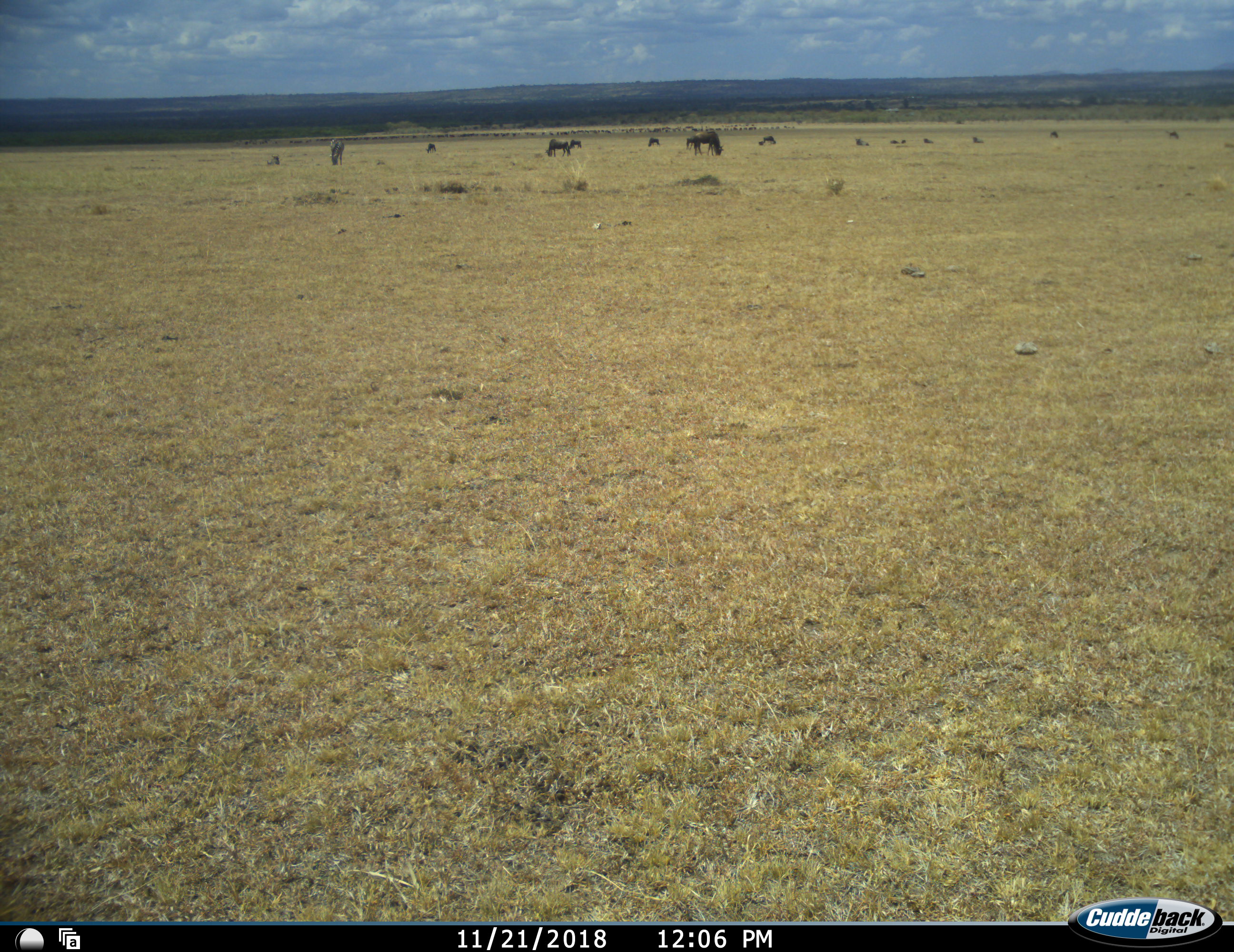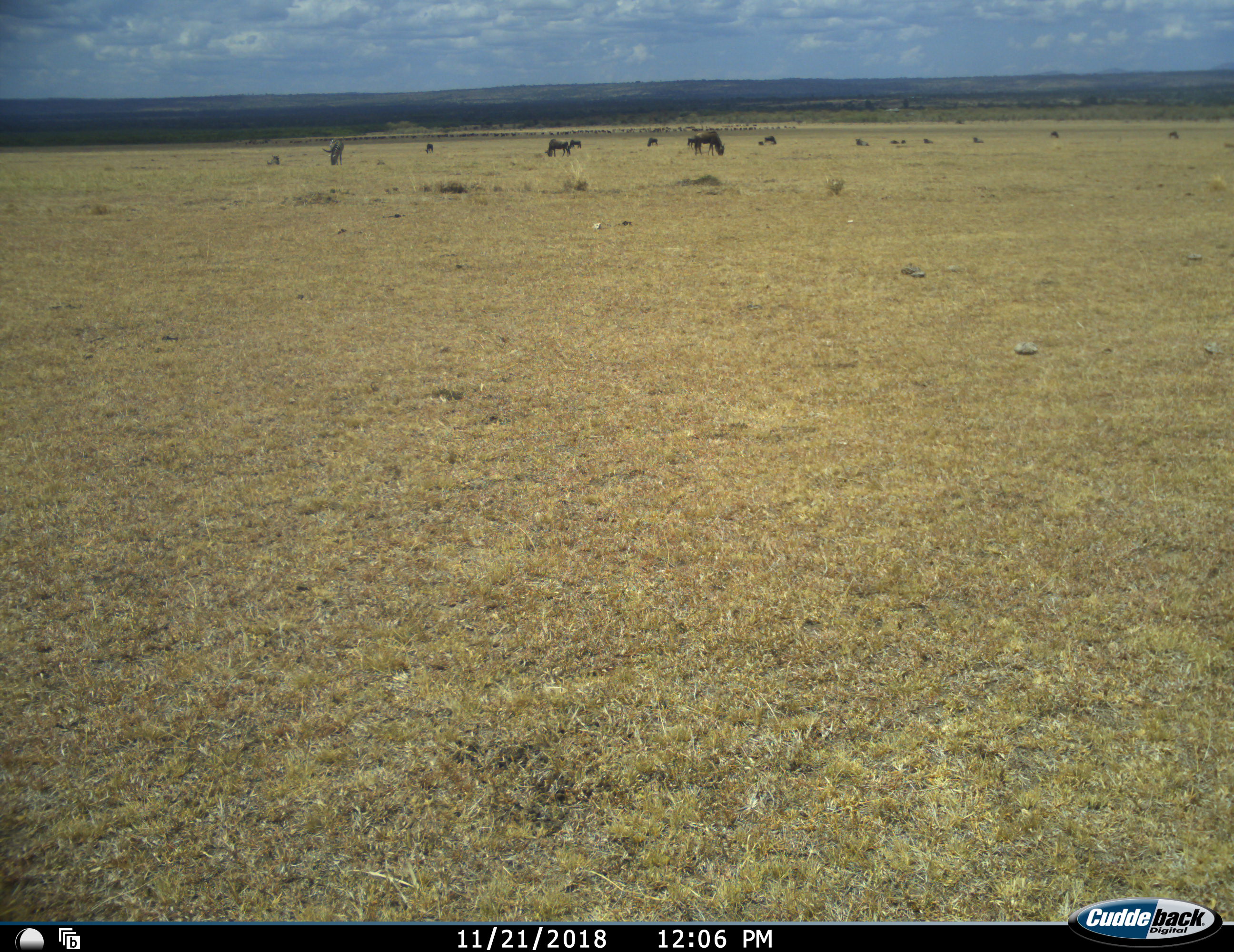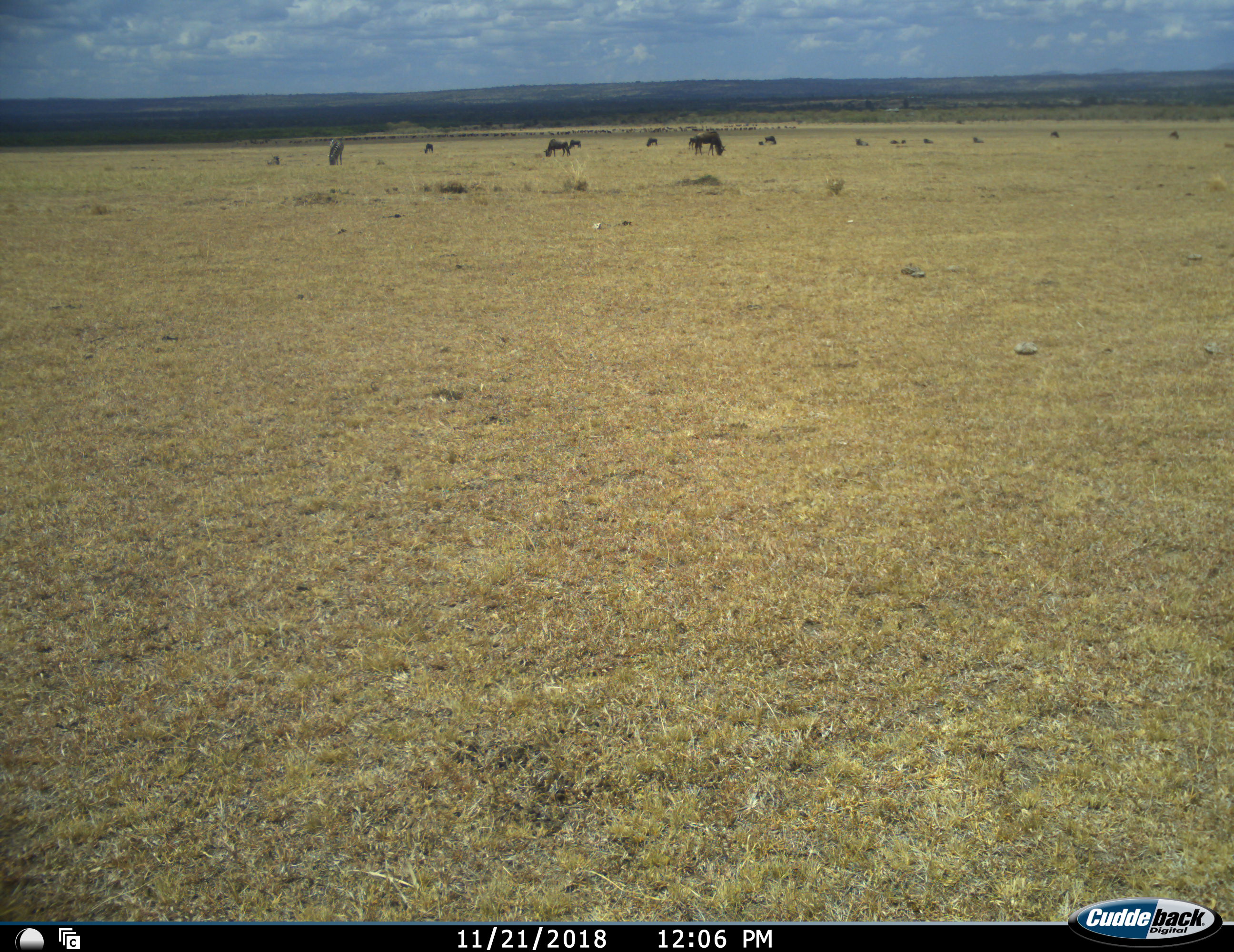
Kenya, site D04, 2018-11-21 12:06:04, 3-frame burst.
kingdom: Animalia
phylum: Chordata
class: Mammalia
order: Artiodactyla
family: Bovidae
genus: Connochaetes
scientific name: Connochaetes taurinus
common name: common wildebeest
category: wildebeest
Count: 11-50.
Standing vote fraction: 60%.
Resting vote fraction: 50%.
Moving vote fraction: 0%.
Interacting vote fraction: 0%.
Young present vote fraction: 20%.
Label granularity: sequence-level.